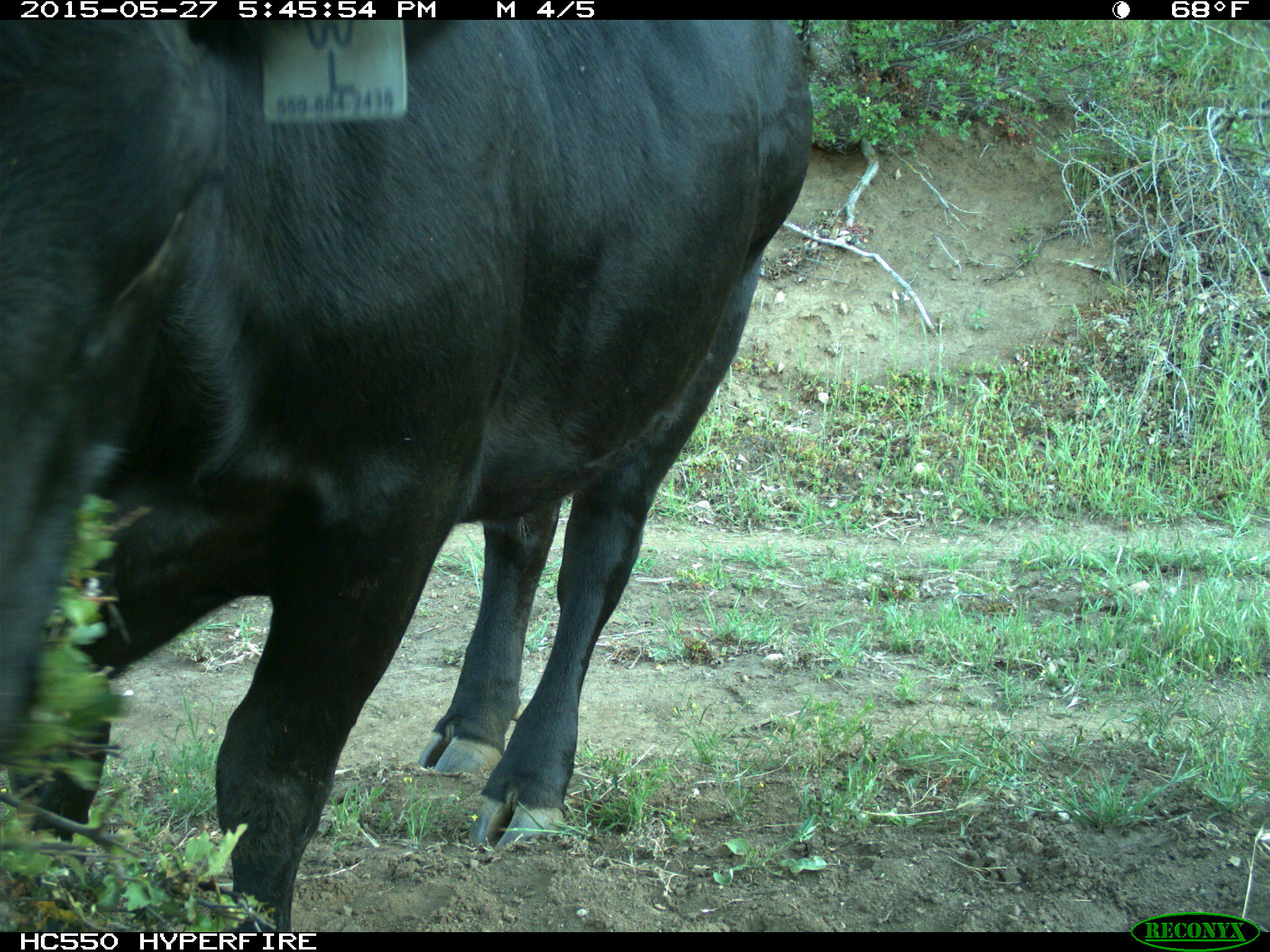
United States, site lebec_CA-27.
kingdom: Animalia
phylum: Chordata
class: Mammalia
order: Artiodactyla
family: Bovidae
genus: Bos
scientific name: Bos taurus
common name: domestic cow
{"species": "Bos taurus (domestic cow)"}